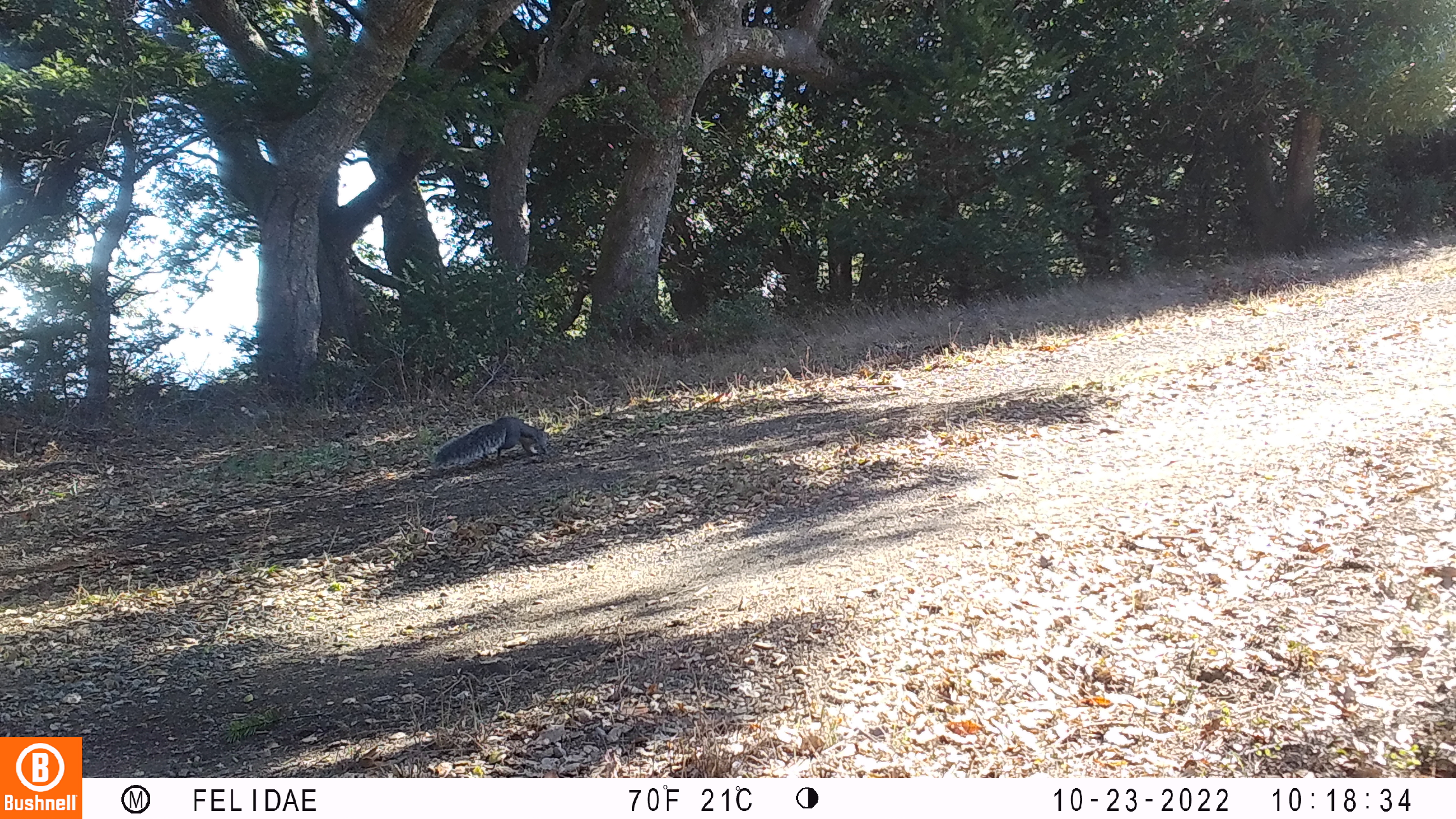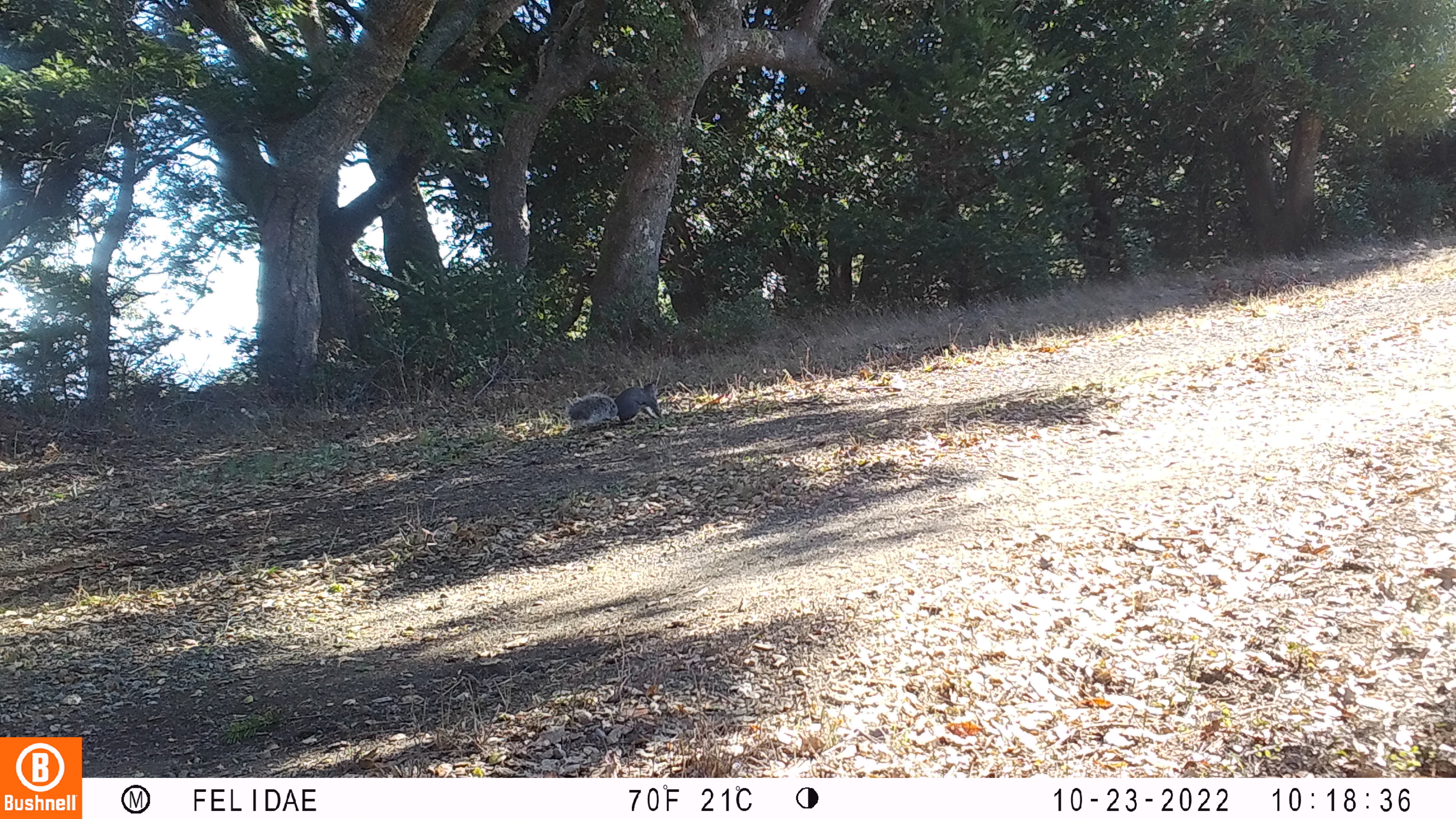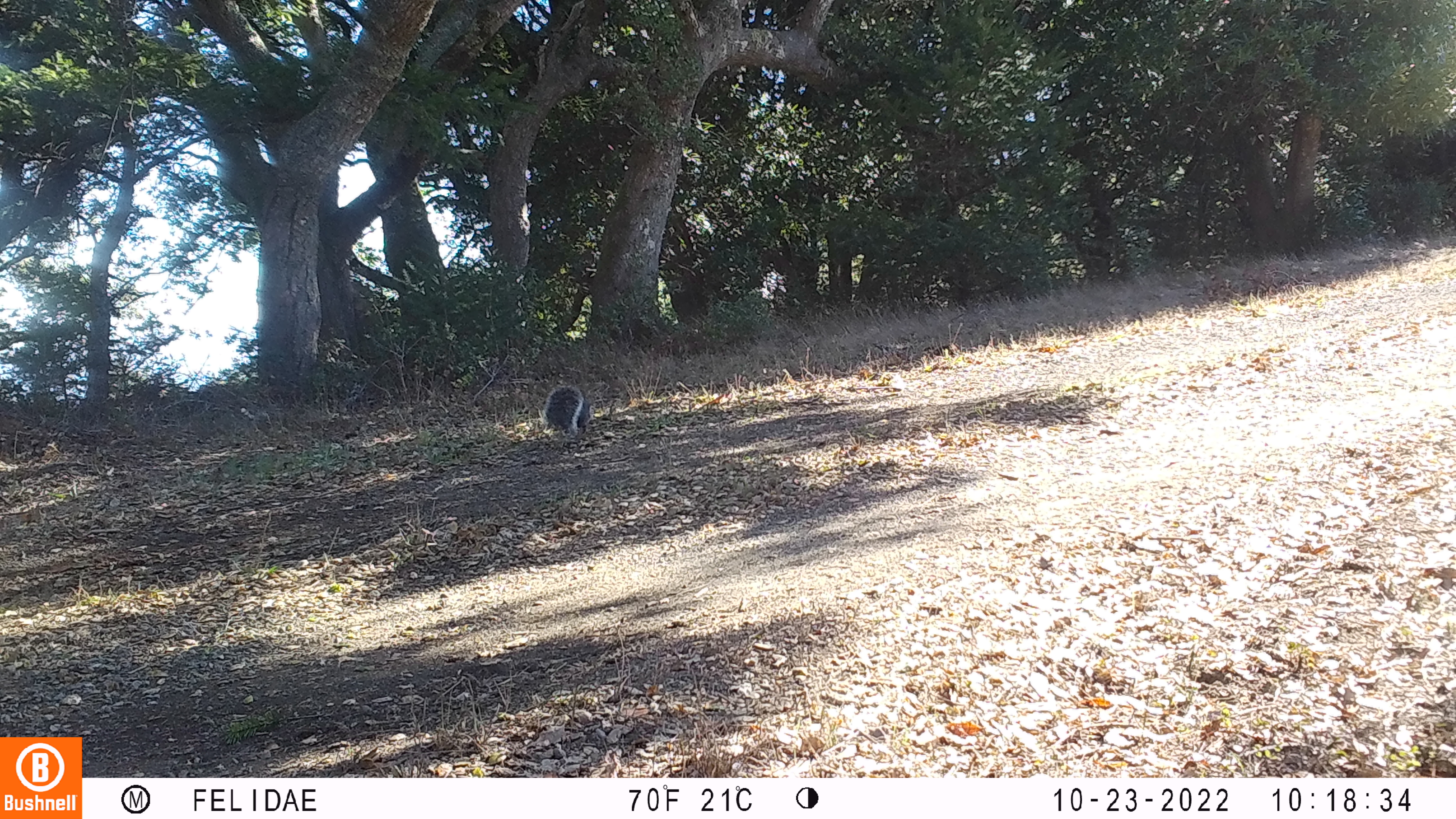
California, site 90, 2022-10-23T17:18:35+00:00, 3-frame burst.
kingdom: Animalia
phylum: Chordata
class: Mammalia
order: Rodentia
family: Sciuridae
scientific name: Sciuridae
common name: squirrel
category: unknown squirrel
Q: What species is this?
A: Unknown squirrel (squirrel) (Sciuridae).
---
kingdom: Animalia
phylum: Chordata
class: Mammalia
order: Rodentia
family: Sciuridae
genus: Sciurus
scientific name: Sciurus carolinensis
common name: eastern gray squirrel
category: eastern grey squirrel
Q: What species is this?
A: Eastern grey squirrel (eastern gray squirrel) (Sciurus carolinensis).